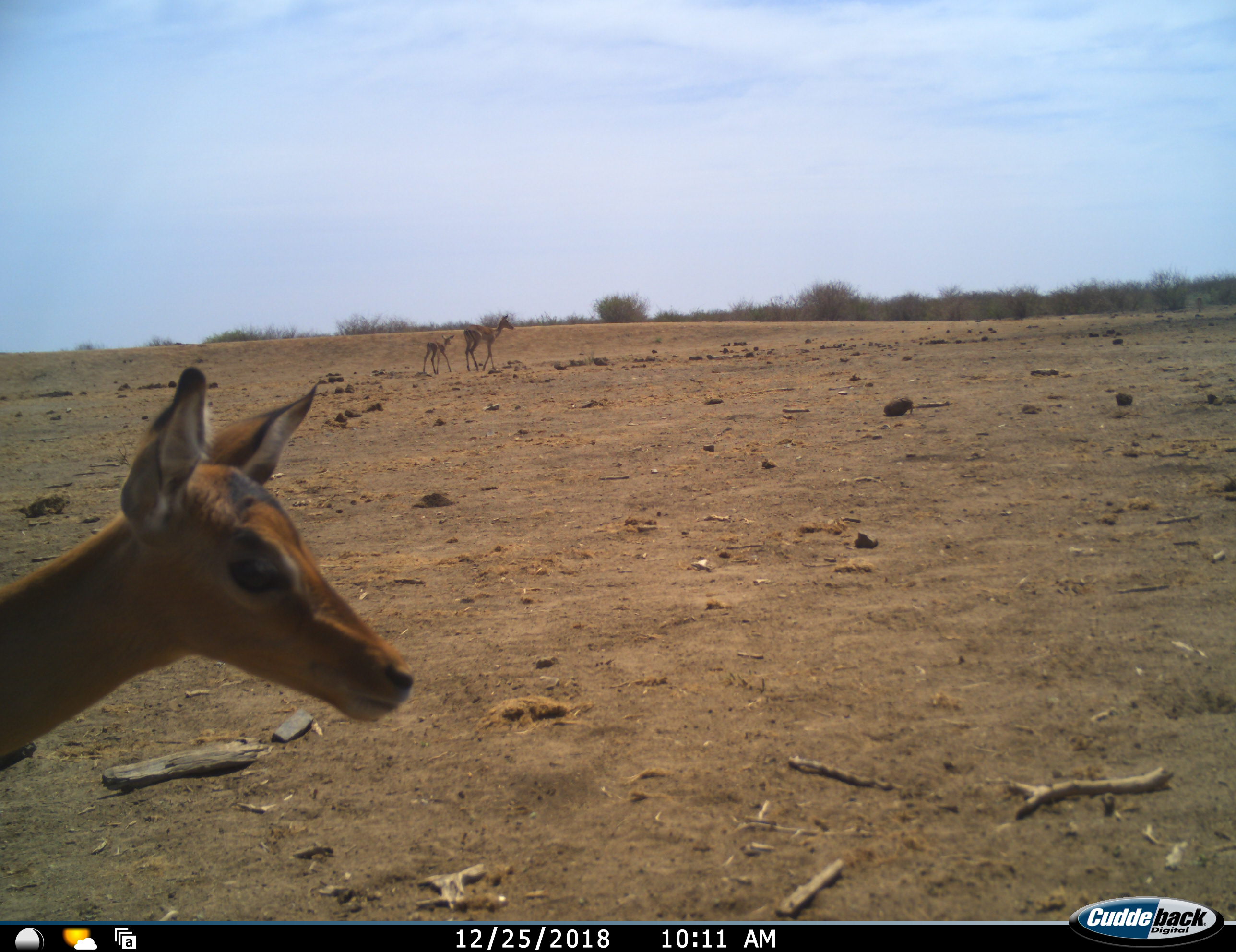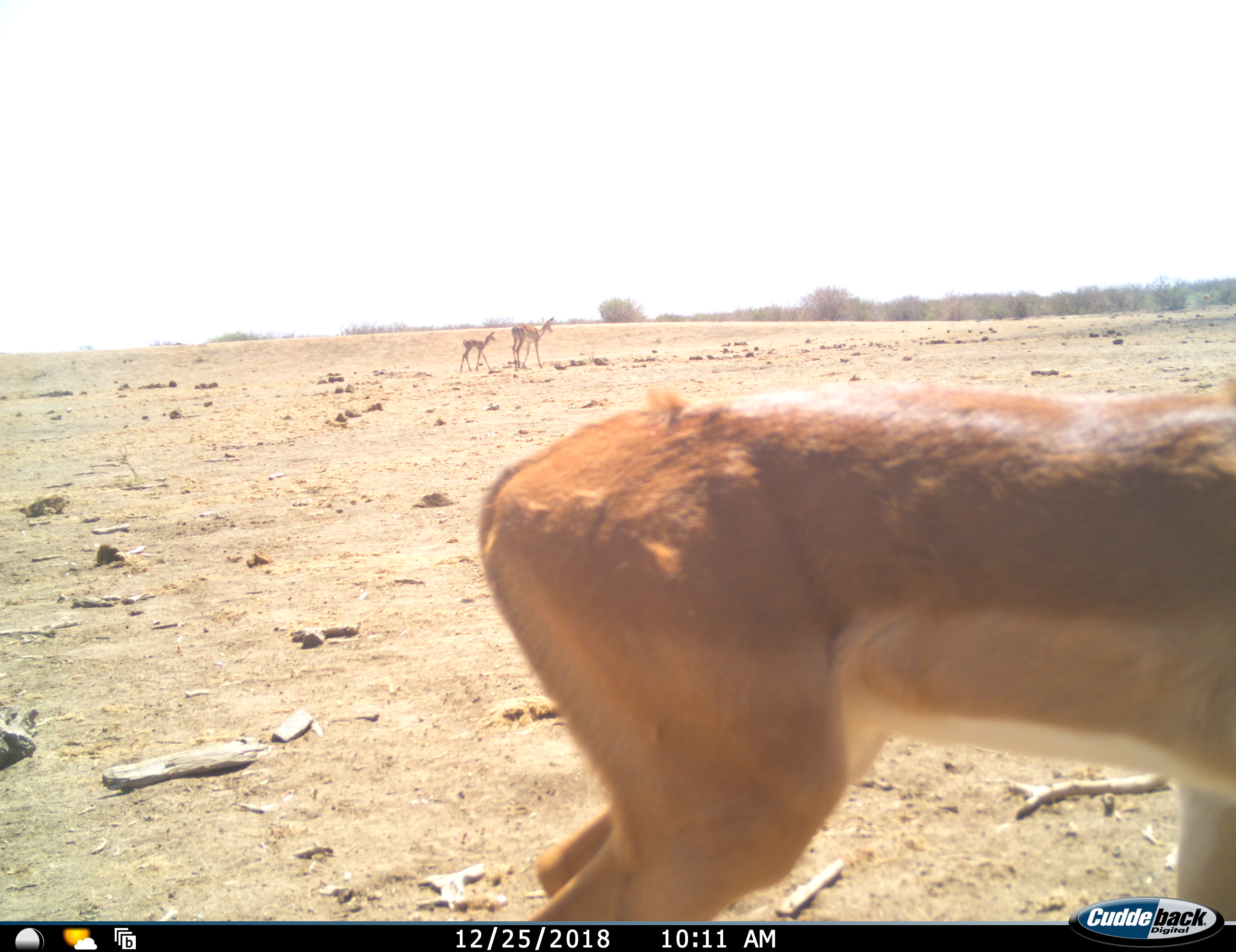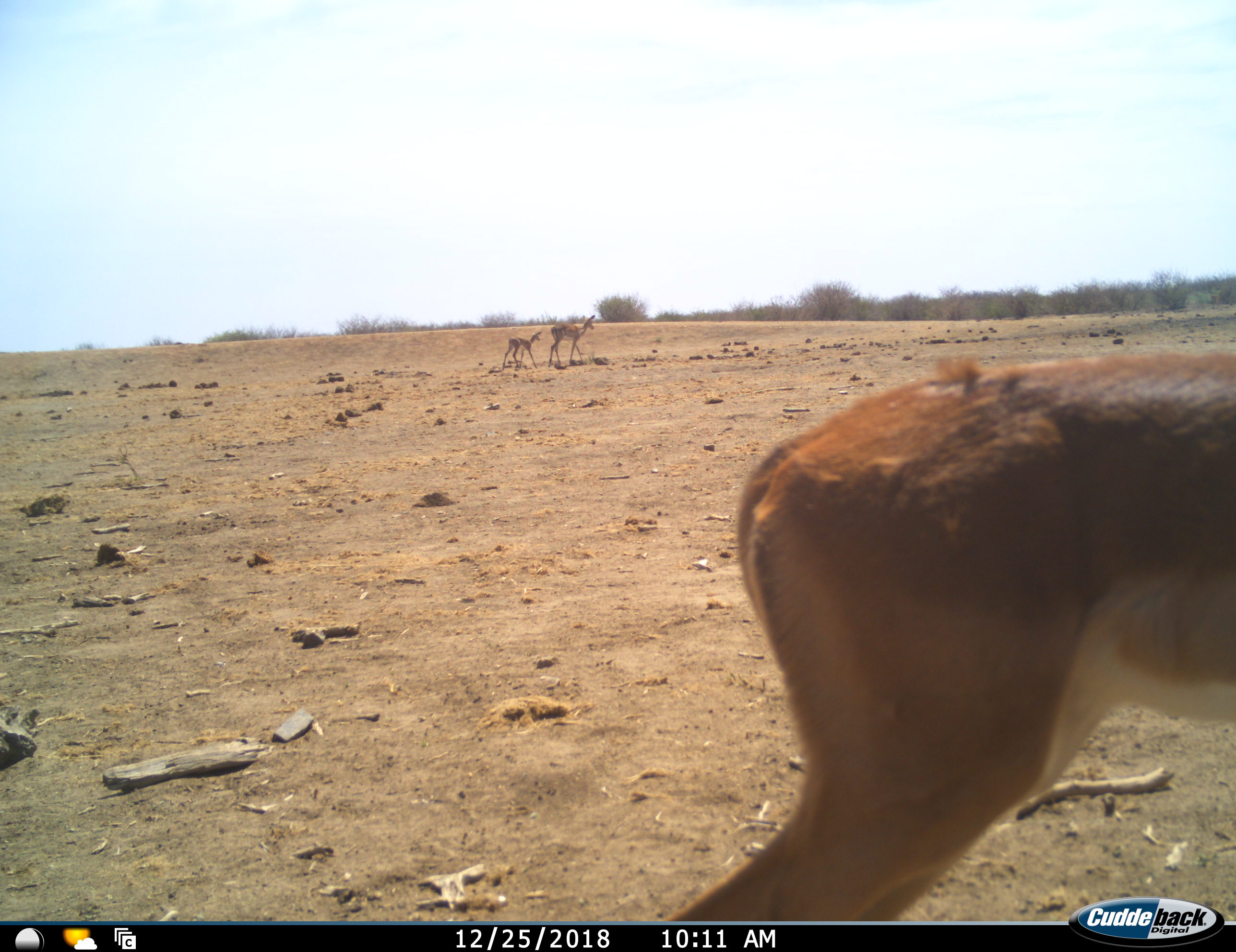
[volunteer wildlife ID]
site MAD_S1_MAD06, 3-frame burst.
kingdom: Animalia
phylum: Chordata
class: Mammalia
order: Artiodactyla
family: Bovidae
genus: Aepyceros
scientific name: Aepyceros melampus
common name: impala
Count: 3.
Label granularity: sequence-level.